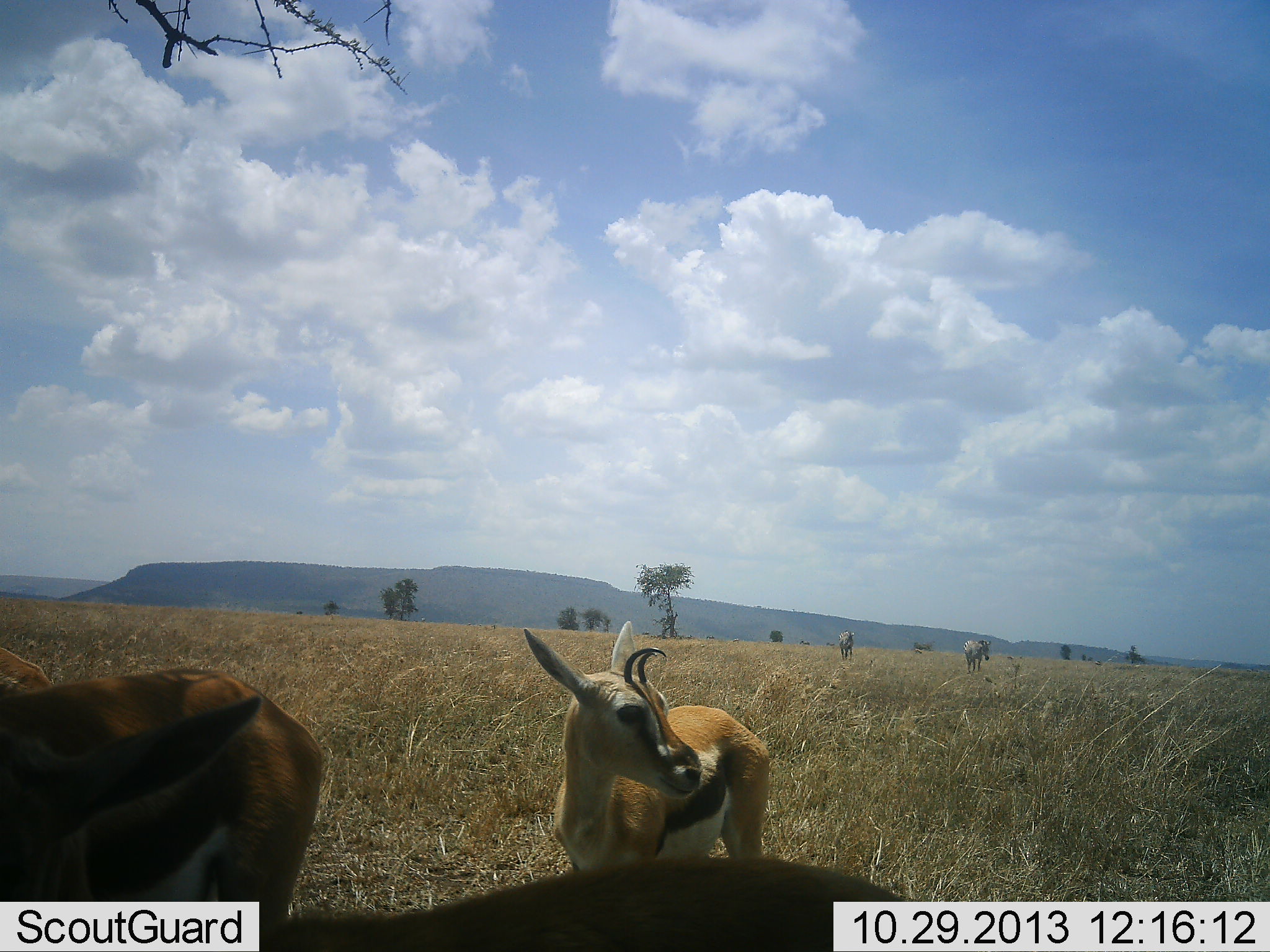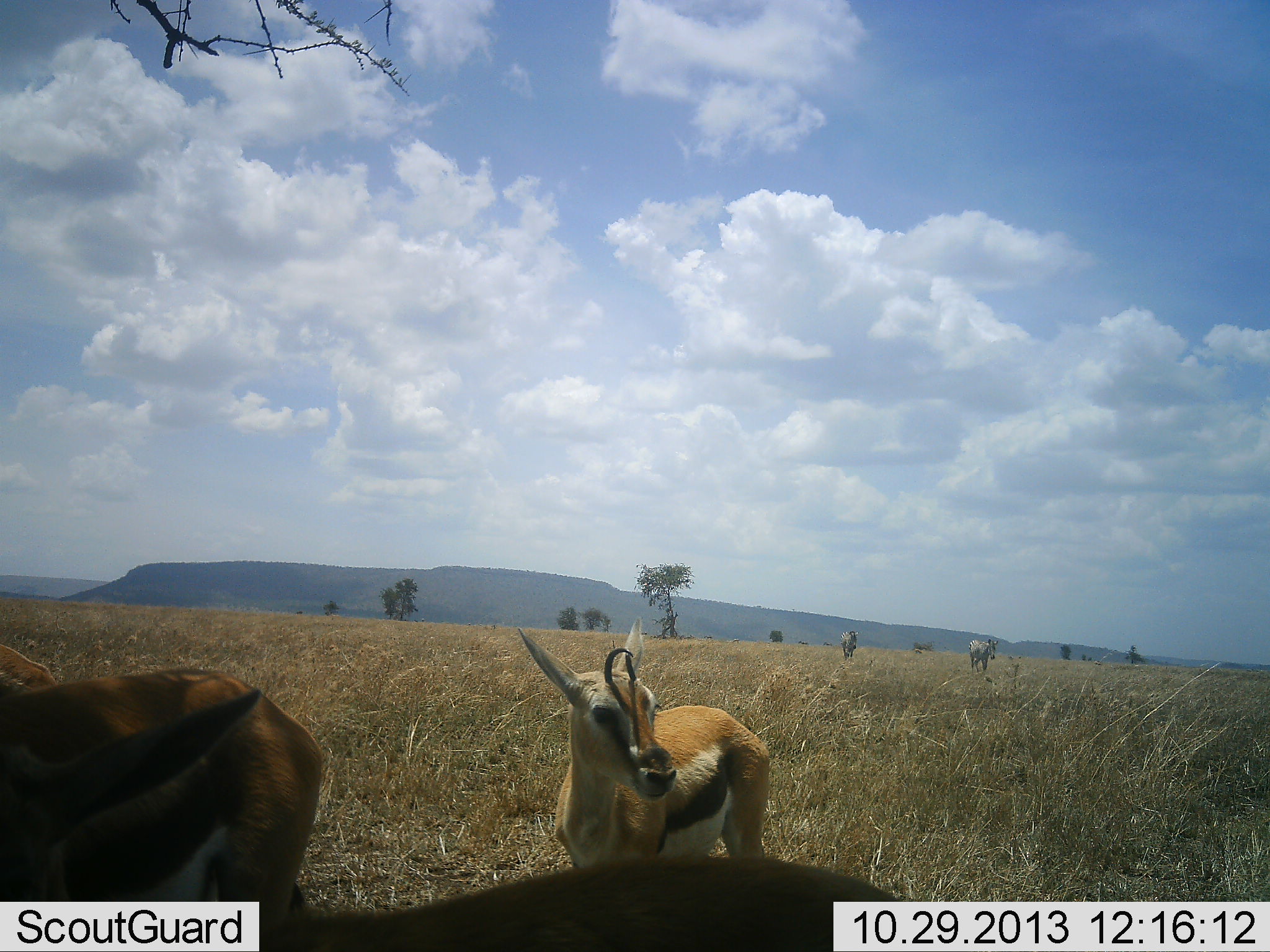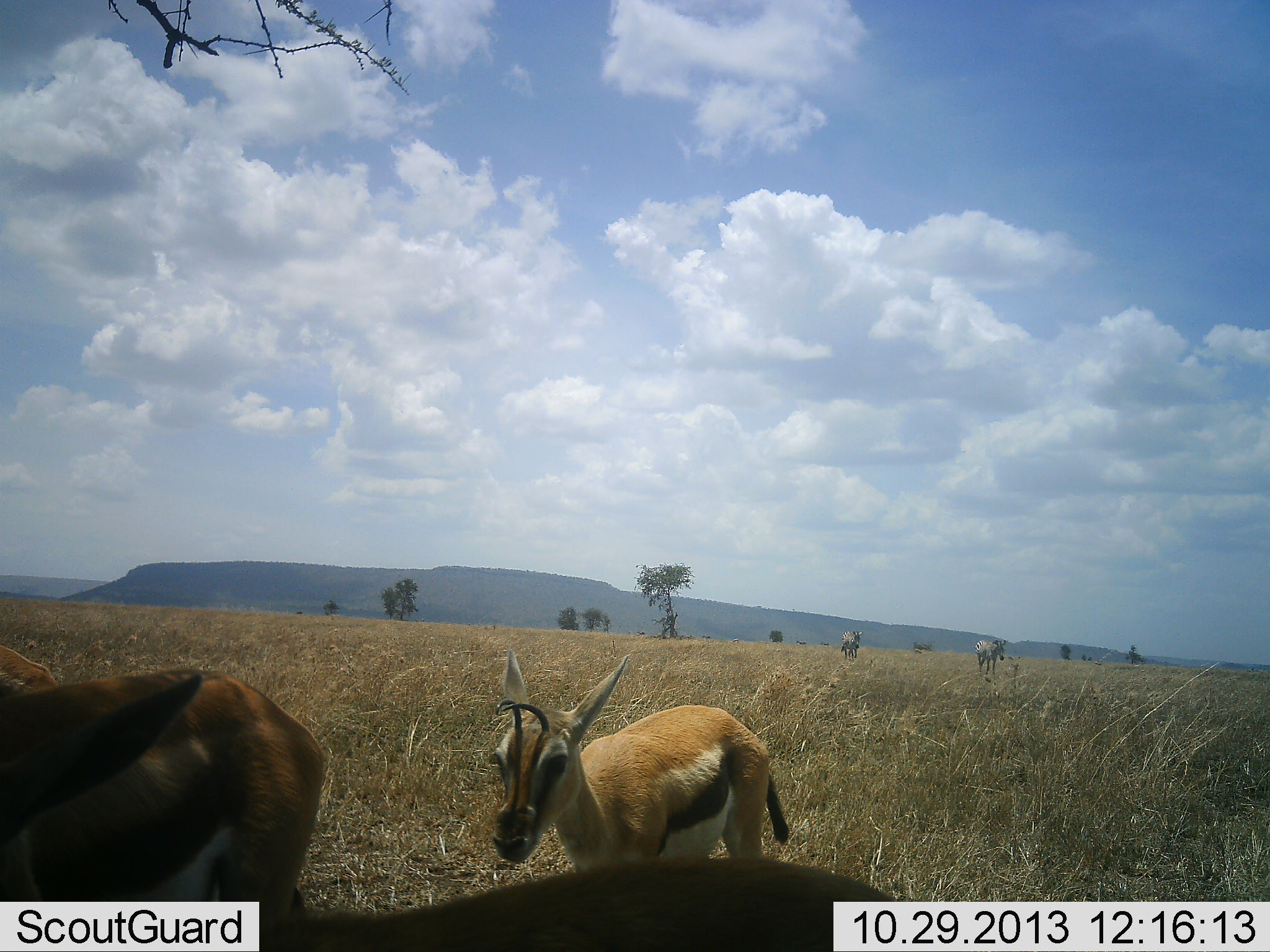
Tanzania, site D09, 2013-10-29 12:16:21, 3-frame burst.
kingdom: Animalia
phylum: Chordata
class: Mammalia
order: Artiodactyla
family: Bovidae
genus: Eudorcas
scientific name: Eudorcas thomsonii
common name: thomson's gazelle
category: gazellethomsons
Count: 4.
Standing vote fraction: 100%.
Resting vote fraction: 8%.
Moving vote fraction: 15%.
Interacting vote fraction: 0%.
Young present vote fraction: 8%.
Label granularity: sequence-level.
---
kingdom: Animalia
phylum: Chordata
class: Mammalia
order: Perissodactyla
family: Equidae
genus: Equus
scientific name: Equus quagga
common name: plains zebra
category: zebra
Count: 2.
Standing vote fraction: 0%.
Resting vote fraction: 0%.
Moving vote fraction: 100%.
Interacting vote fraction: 0%.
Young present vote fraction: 0%.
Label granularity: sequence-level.